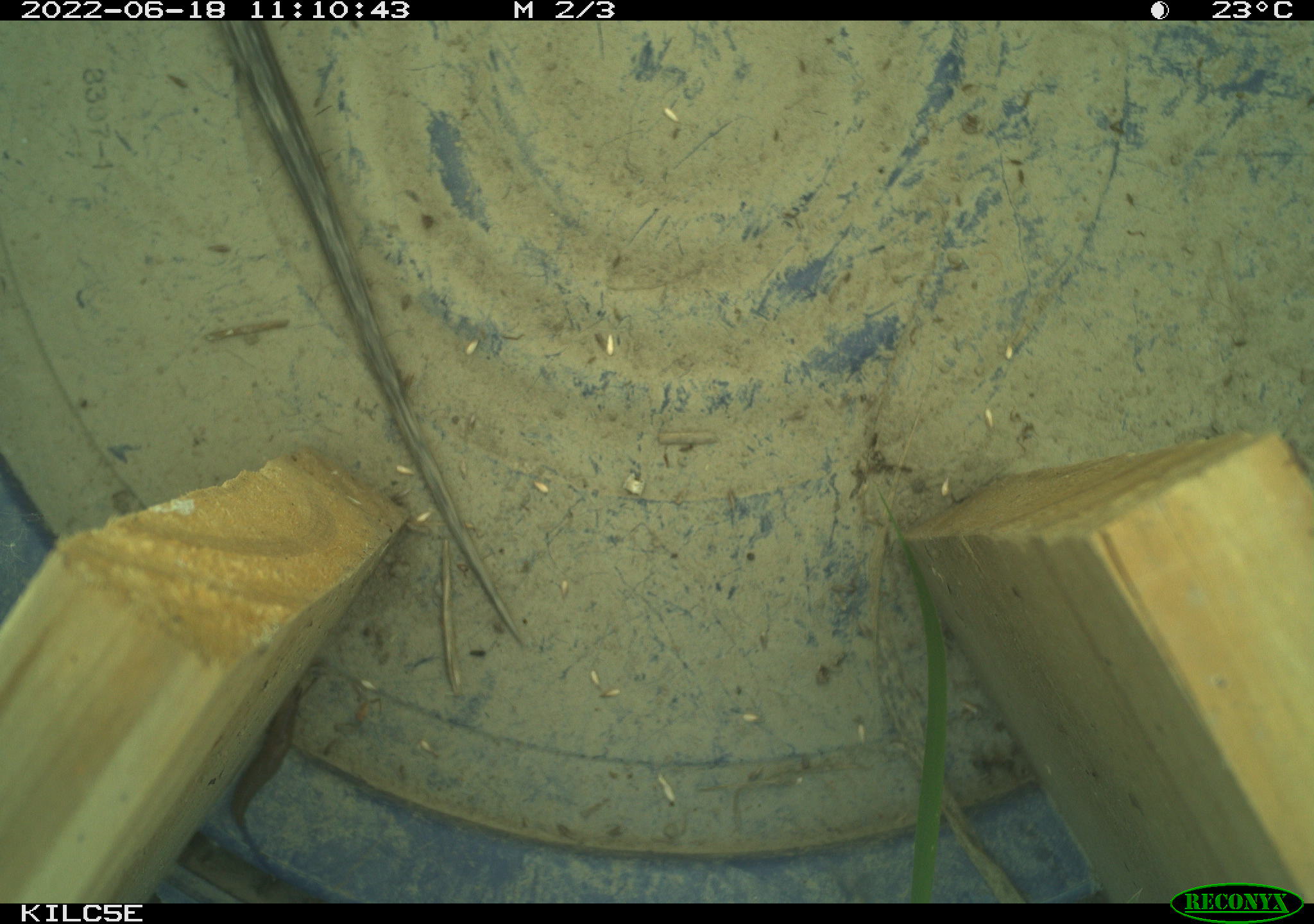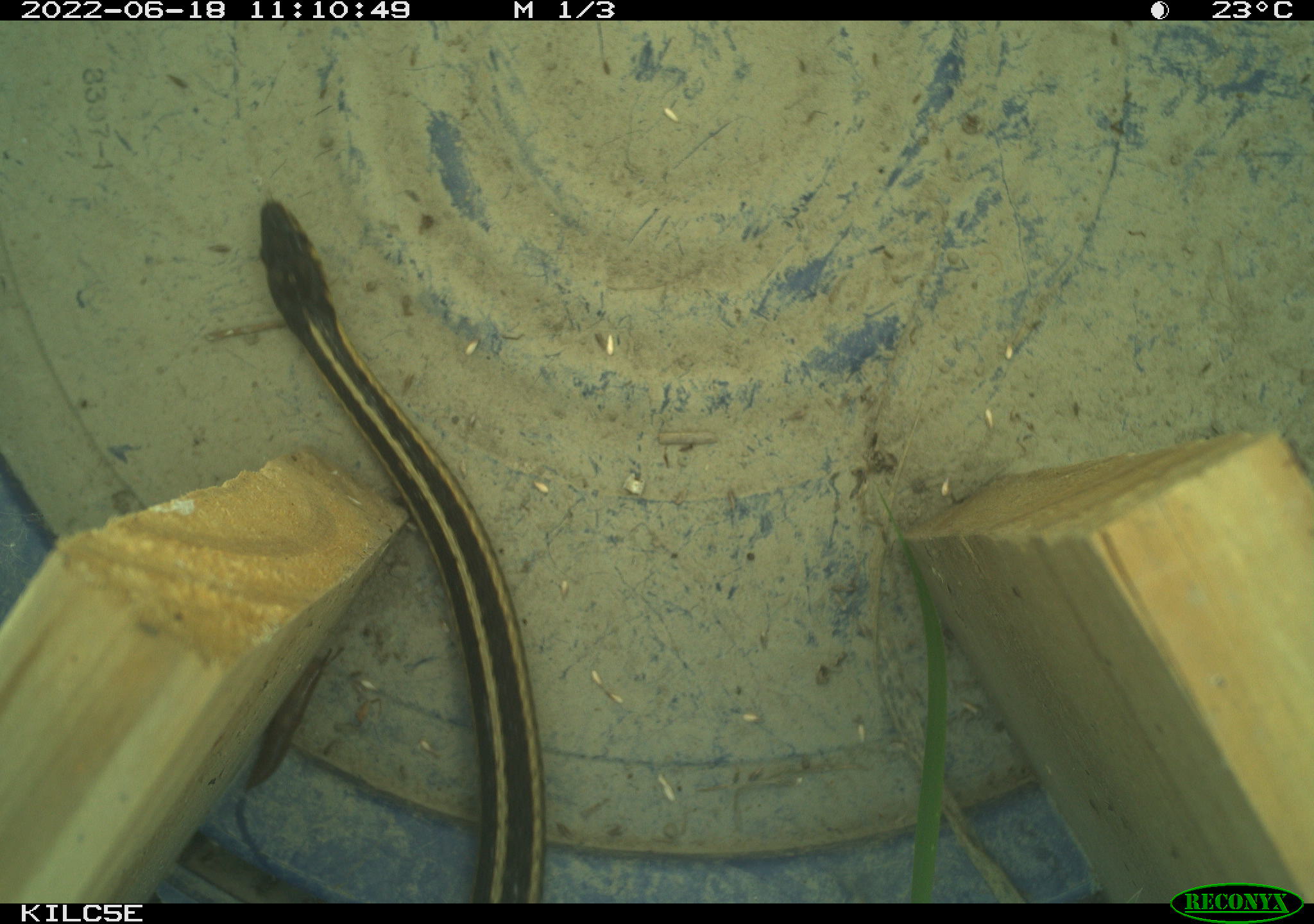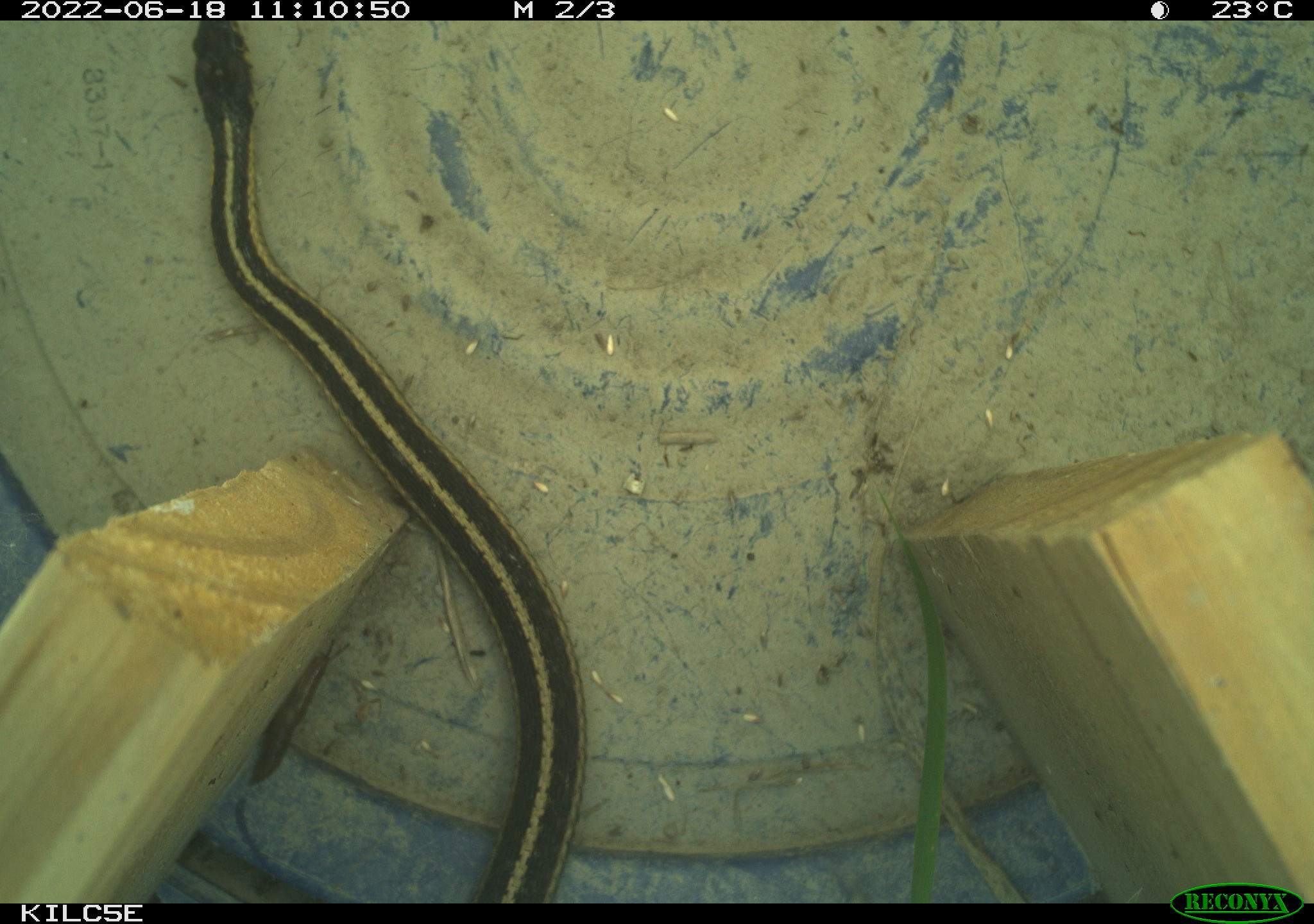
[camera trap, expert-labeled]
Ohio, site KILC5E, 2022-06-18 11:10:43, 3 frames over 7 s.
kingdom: Animalia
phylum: Chordata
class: Reptilia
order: Squamata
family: Colubridae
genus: Thamnophis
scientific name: Thamnophis sirtalis sirtalis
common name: eastern gartersnake